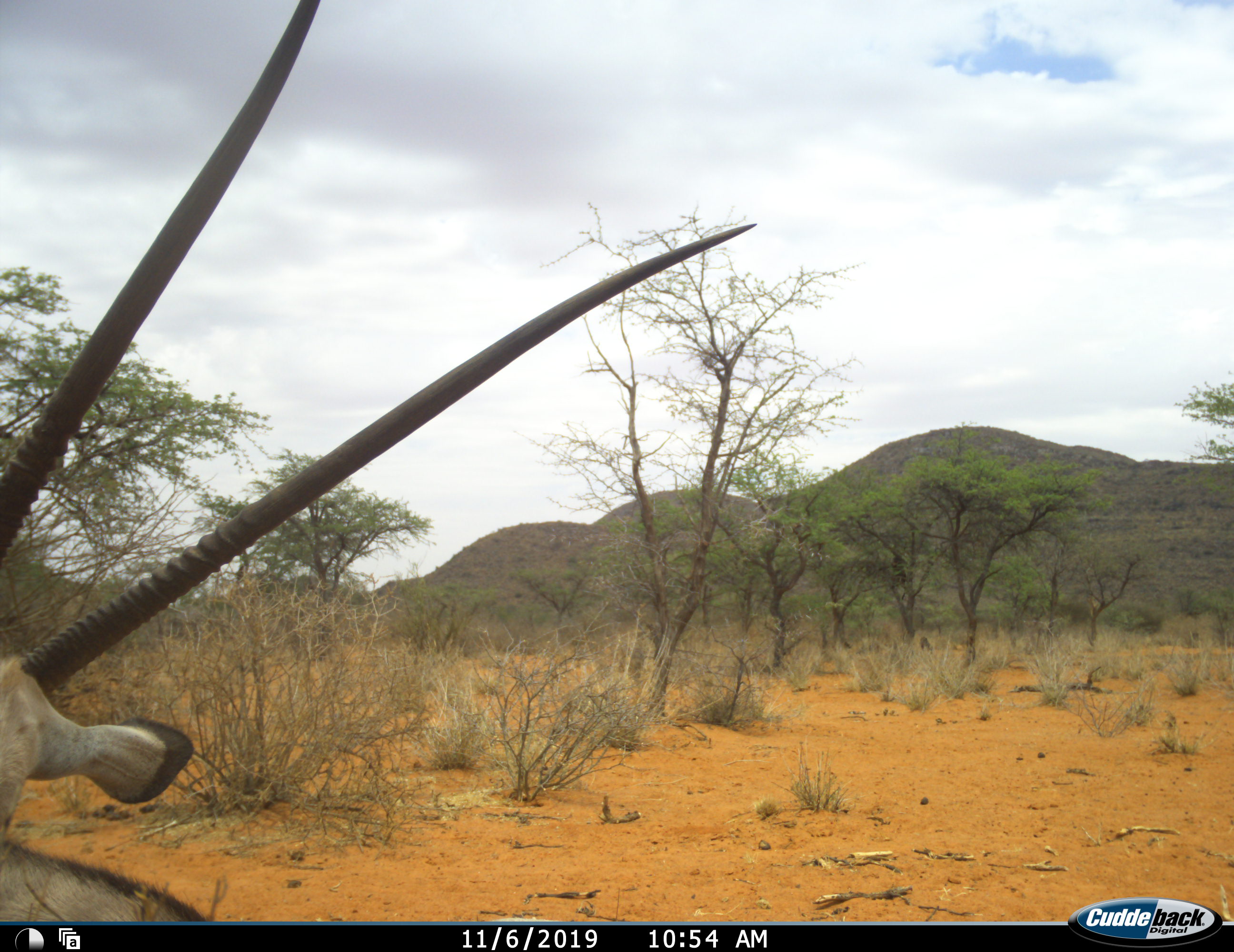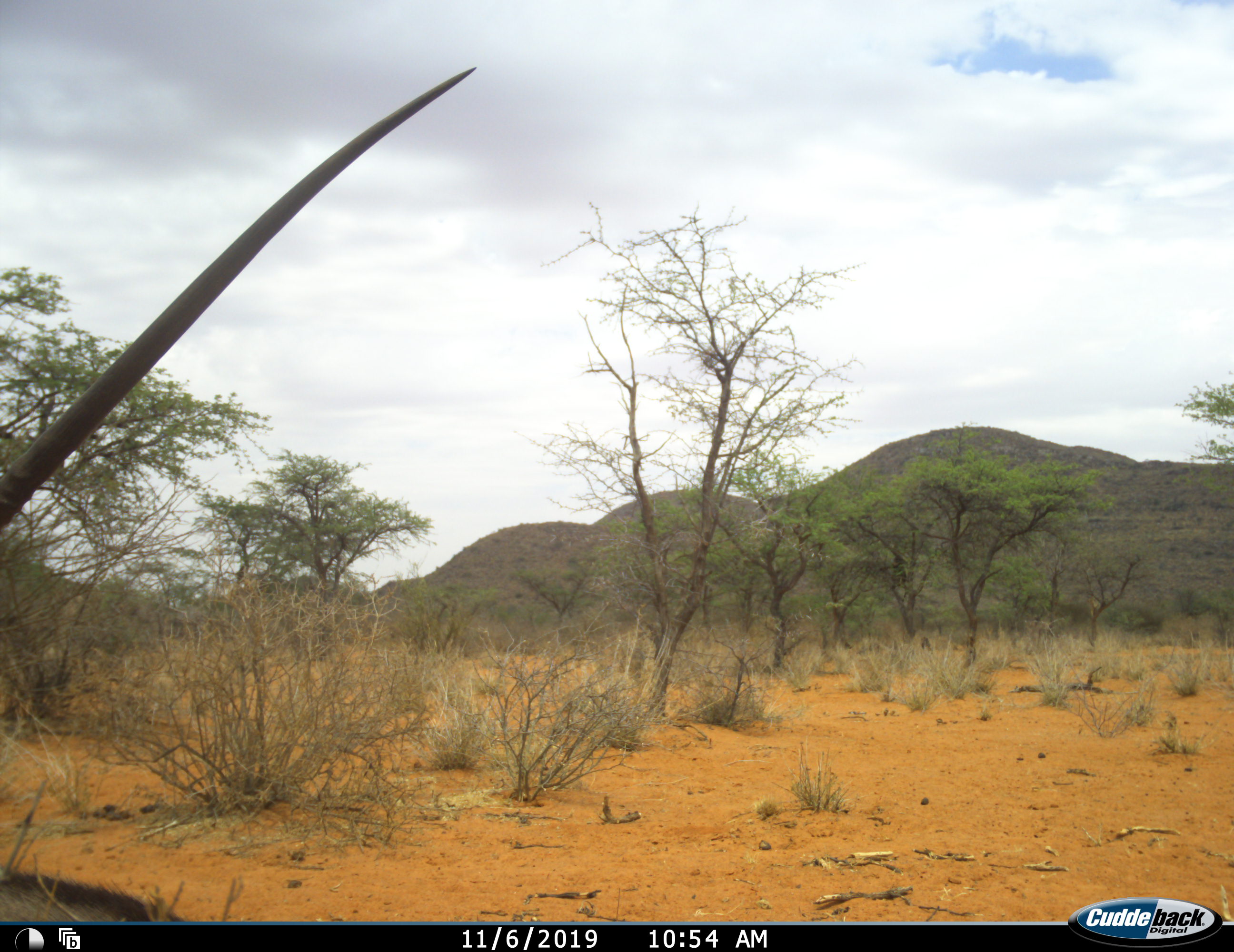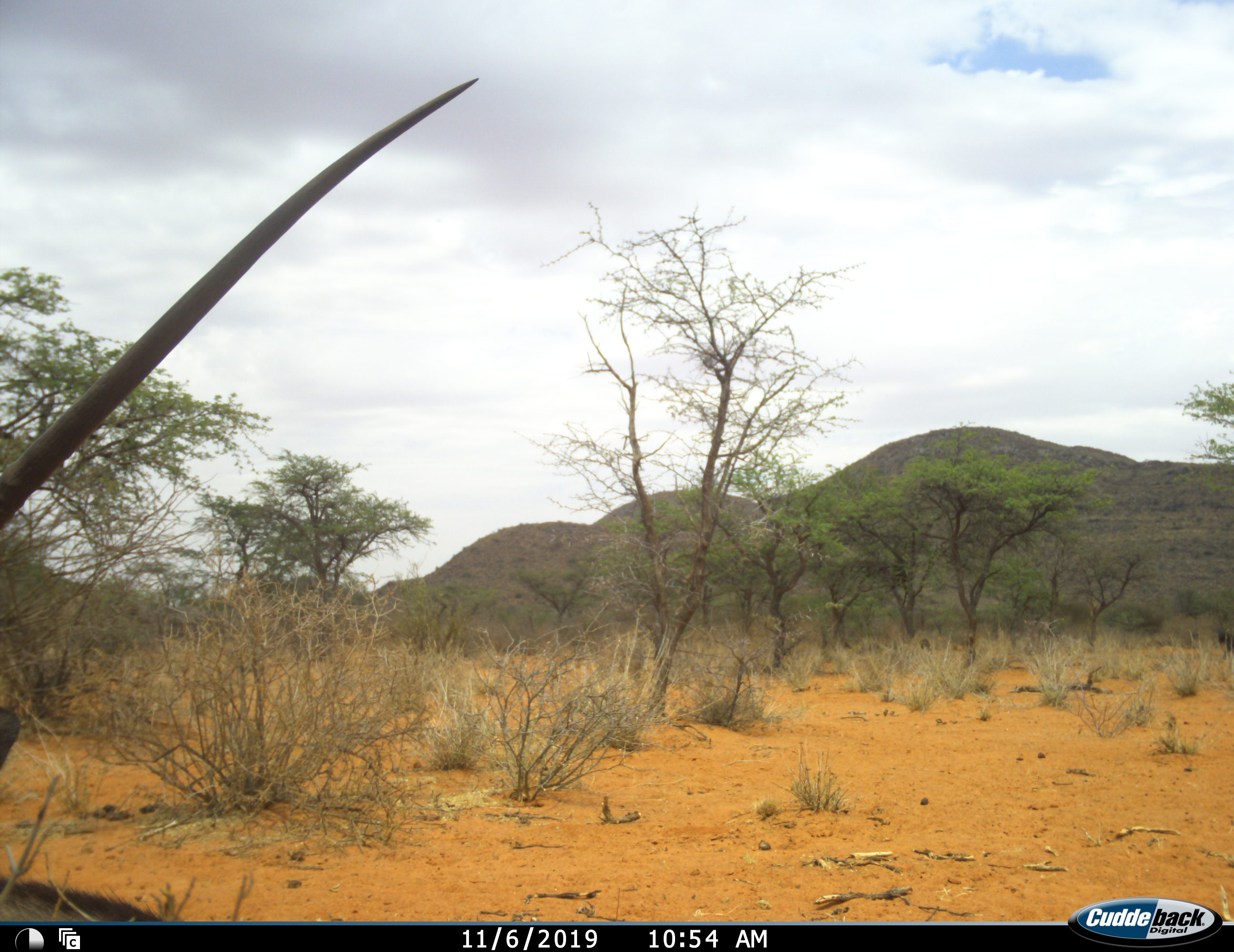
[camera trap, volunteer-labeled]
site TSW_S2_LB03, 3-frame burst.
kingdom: Animalia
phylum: Chordata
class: Mammalia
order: Artiodactyla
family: Bovidae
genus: Oryx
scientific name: Oryx gazella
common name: gemsbok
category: oryx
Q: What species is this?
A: Oryx (gemsbok) (Oryx gazella).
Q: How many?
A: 1.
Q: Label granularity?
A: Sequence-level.